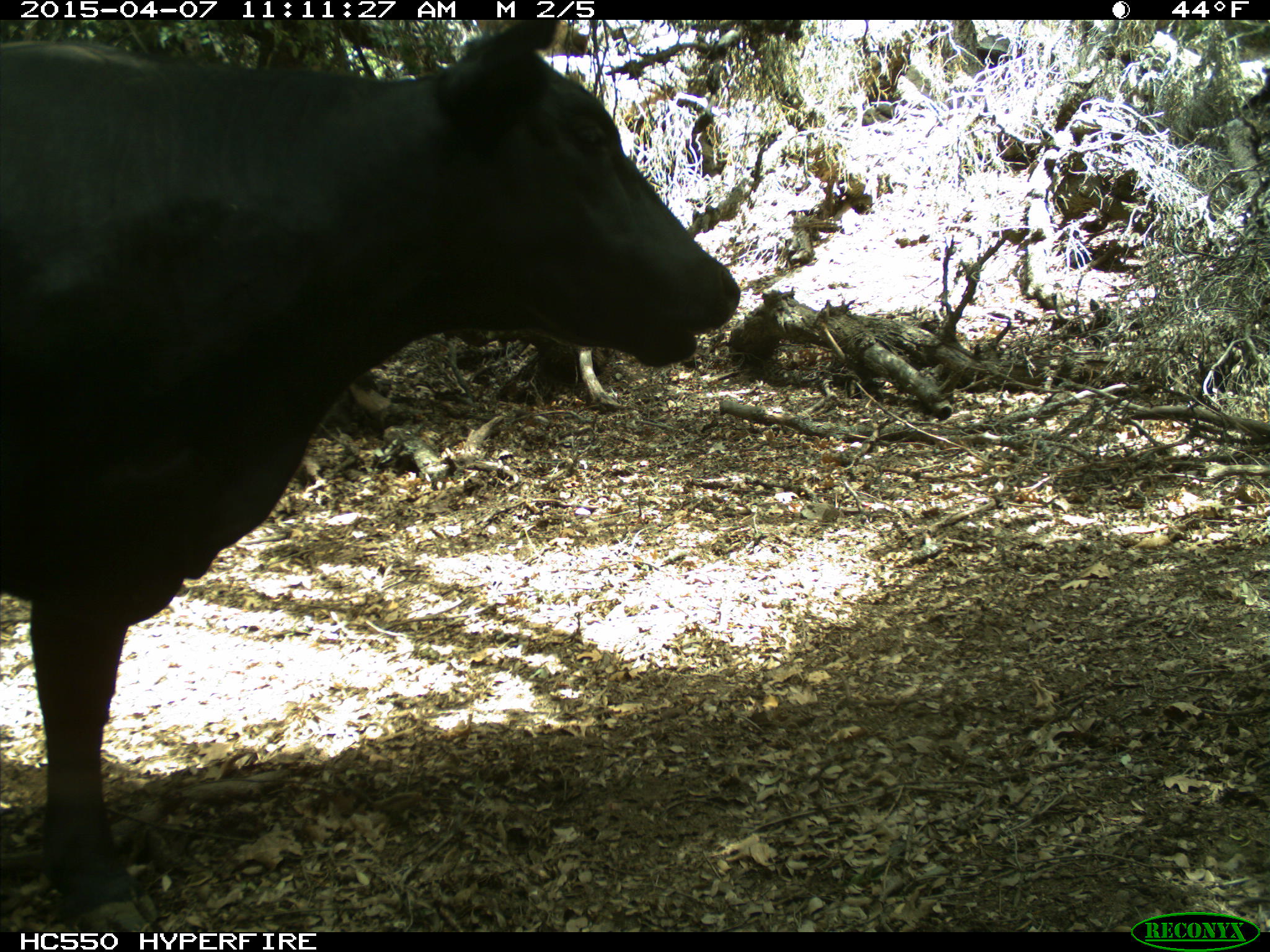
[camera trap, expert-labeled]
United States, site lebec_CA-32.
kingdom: Animalia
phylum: Chordata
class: Mammalia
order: Artiodactyla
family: Bovidae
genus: Bos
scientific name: Bos taurus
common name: domestic cow